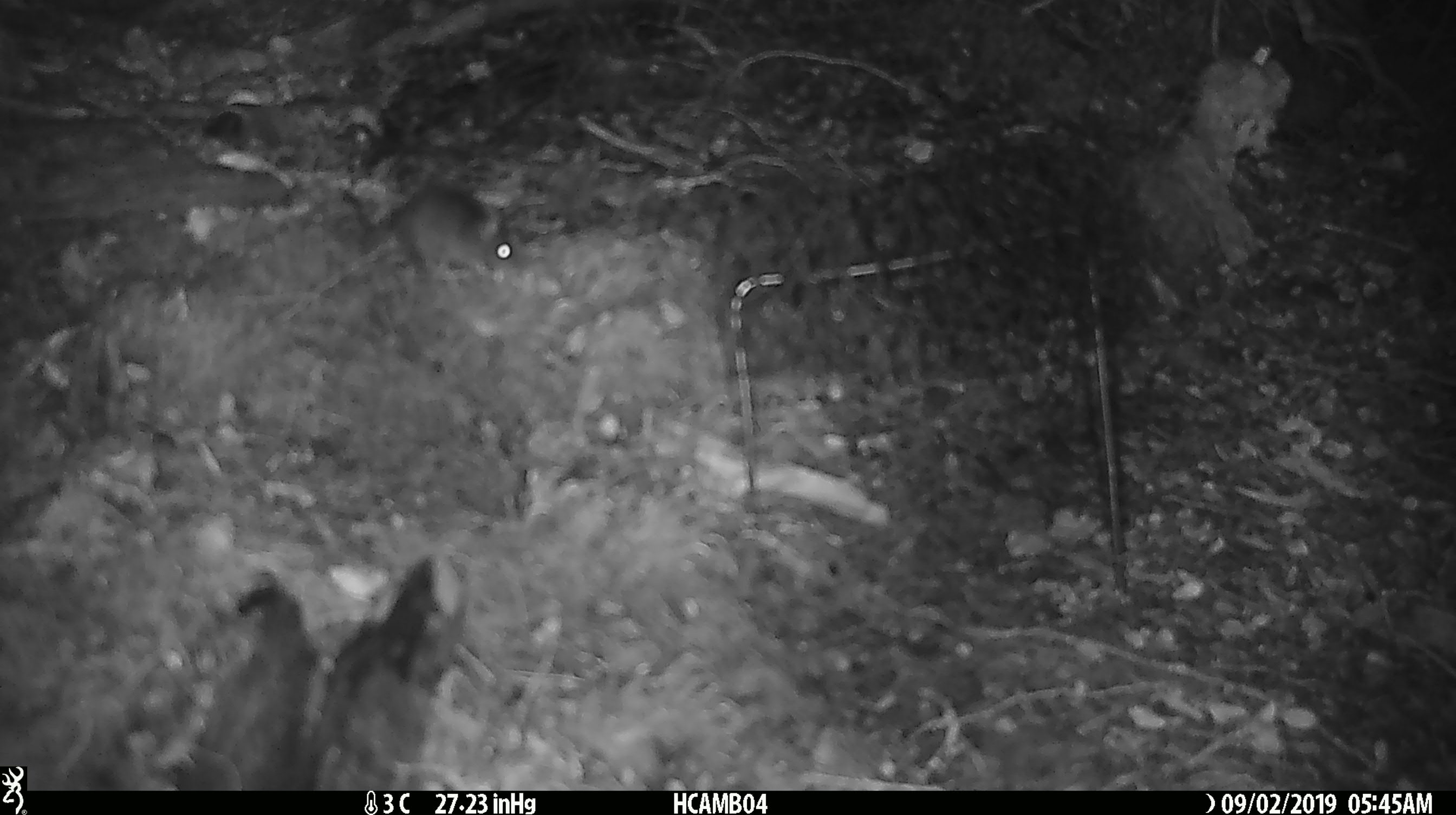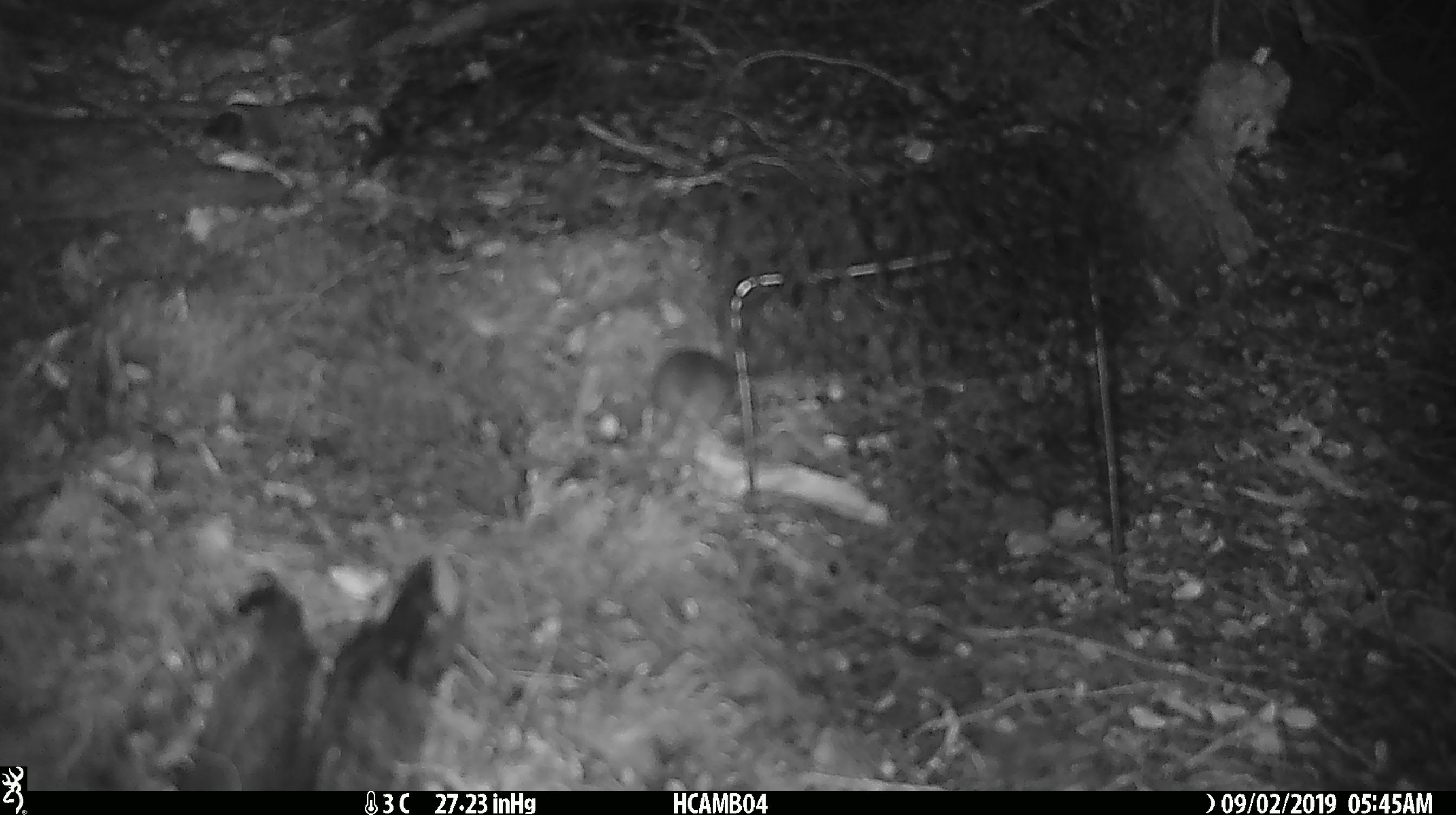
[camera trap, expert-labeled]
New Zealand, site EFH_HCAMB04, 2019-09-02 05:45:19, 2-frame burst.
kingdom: Animalia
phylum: Chordata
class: Mammalia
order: Rodentia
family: Muridae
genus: Mus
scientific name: Mus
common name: mouse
Mouse (Mus).